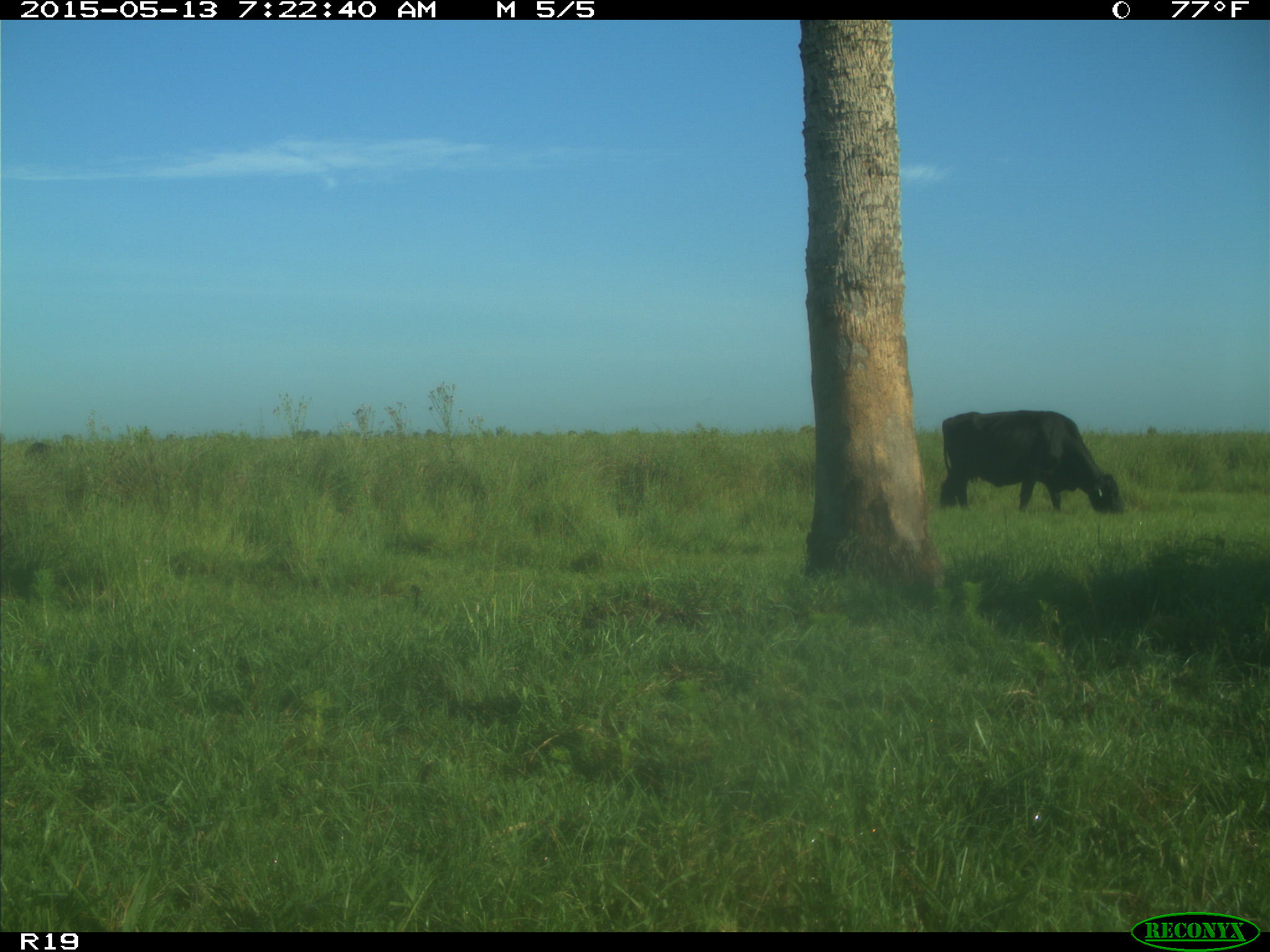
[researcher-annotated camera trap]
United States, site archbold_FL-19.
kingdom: Animalia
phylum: Chordata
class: Mammalia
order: Artiodactyla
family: Bovidae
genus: Bos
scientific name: Bos taurus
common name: domestic cow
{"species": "Bos taurus (domestic cow)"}